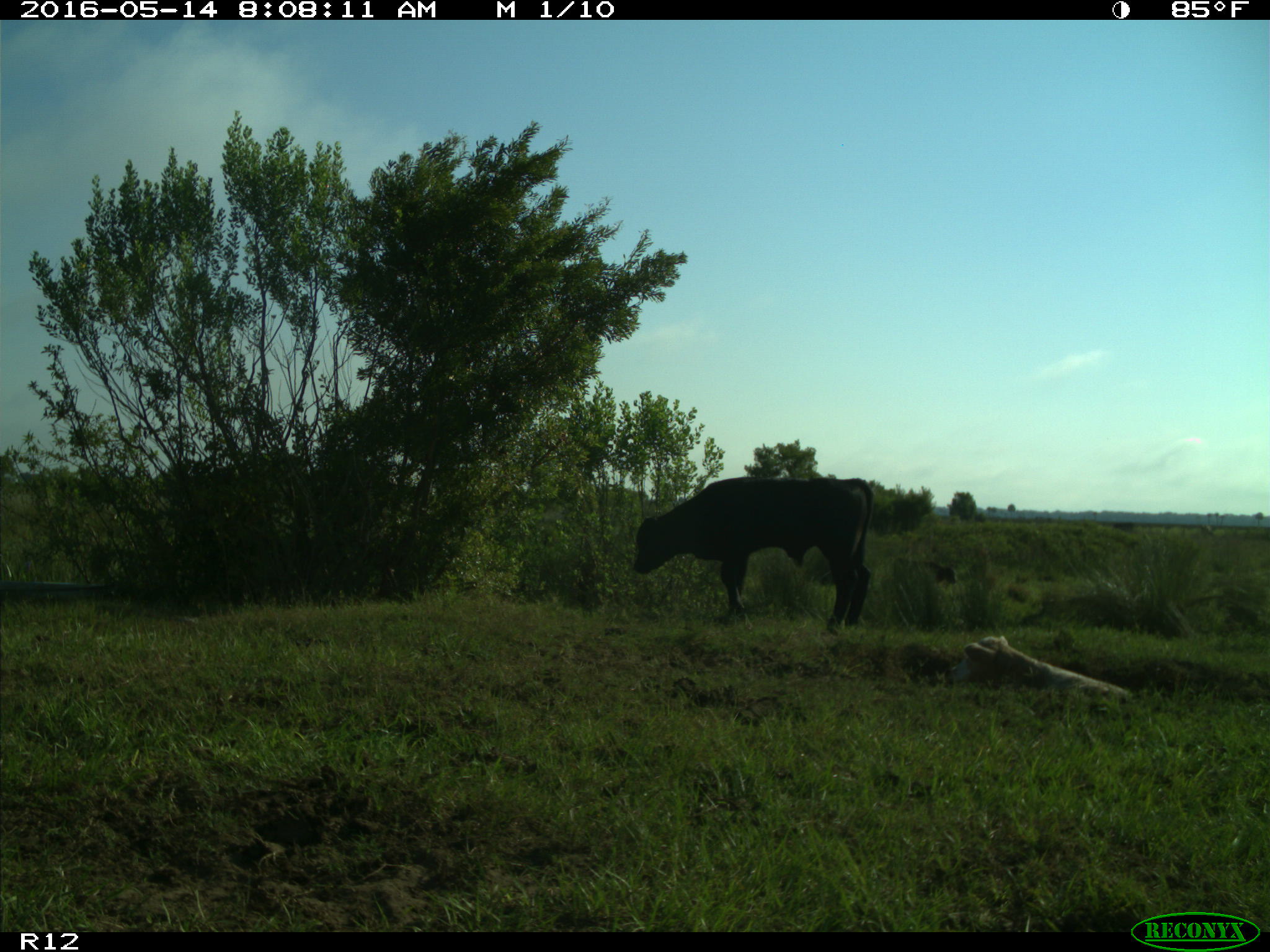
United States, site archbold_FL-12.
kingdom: Animalia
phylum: Chordata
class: Mammalia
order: Artiodactyla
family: Bovidae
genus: Bos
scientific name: Bos taurus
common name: domestic cow